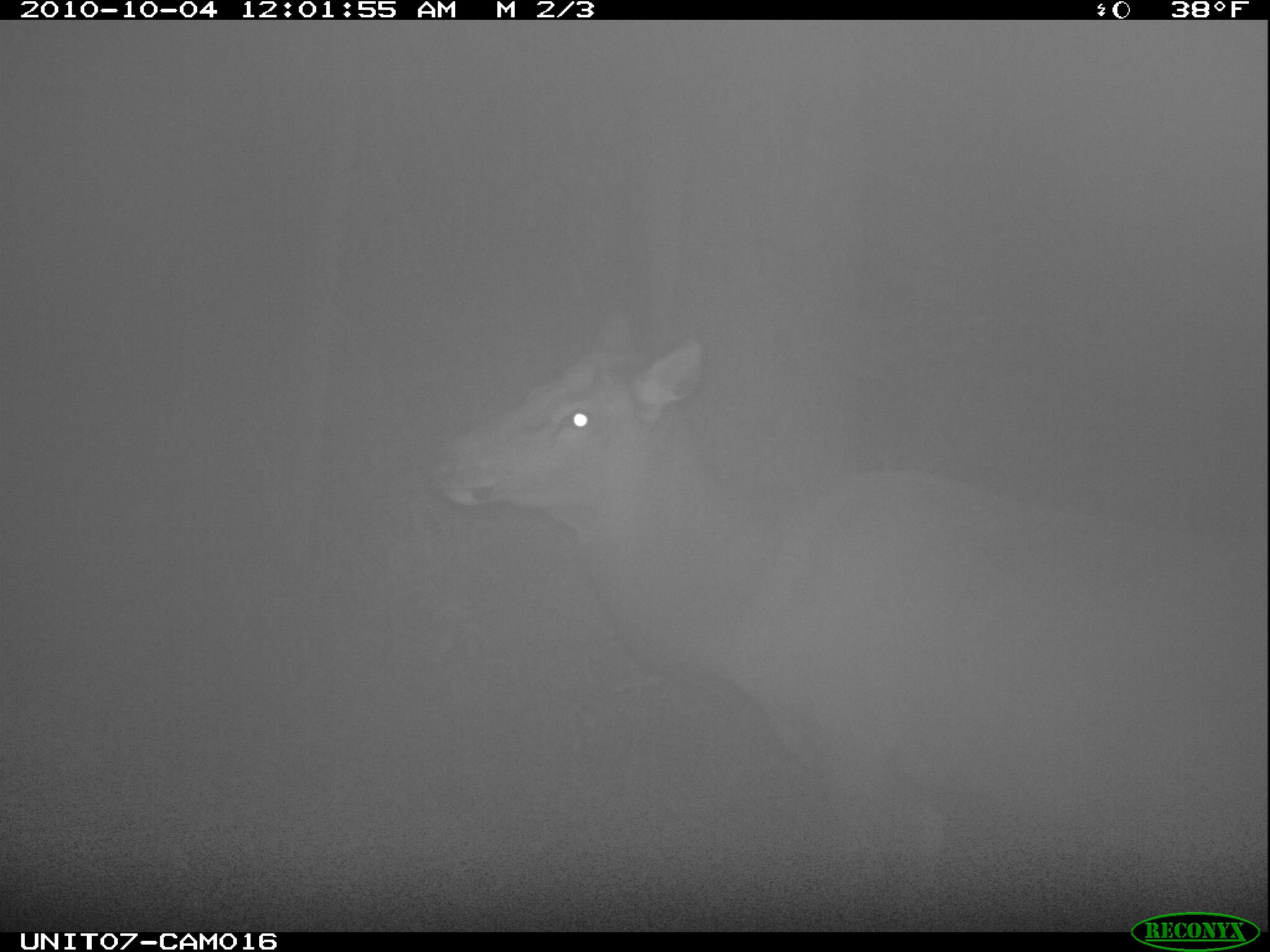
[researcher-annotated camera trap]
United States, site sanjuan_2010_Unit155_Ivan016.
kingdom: Animalia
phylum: Chordata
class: Mammalia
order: Artiodactyla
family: Cervidae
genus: Cervus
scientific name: Cervus elaphus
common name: red deer